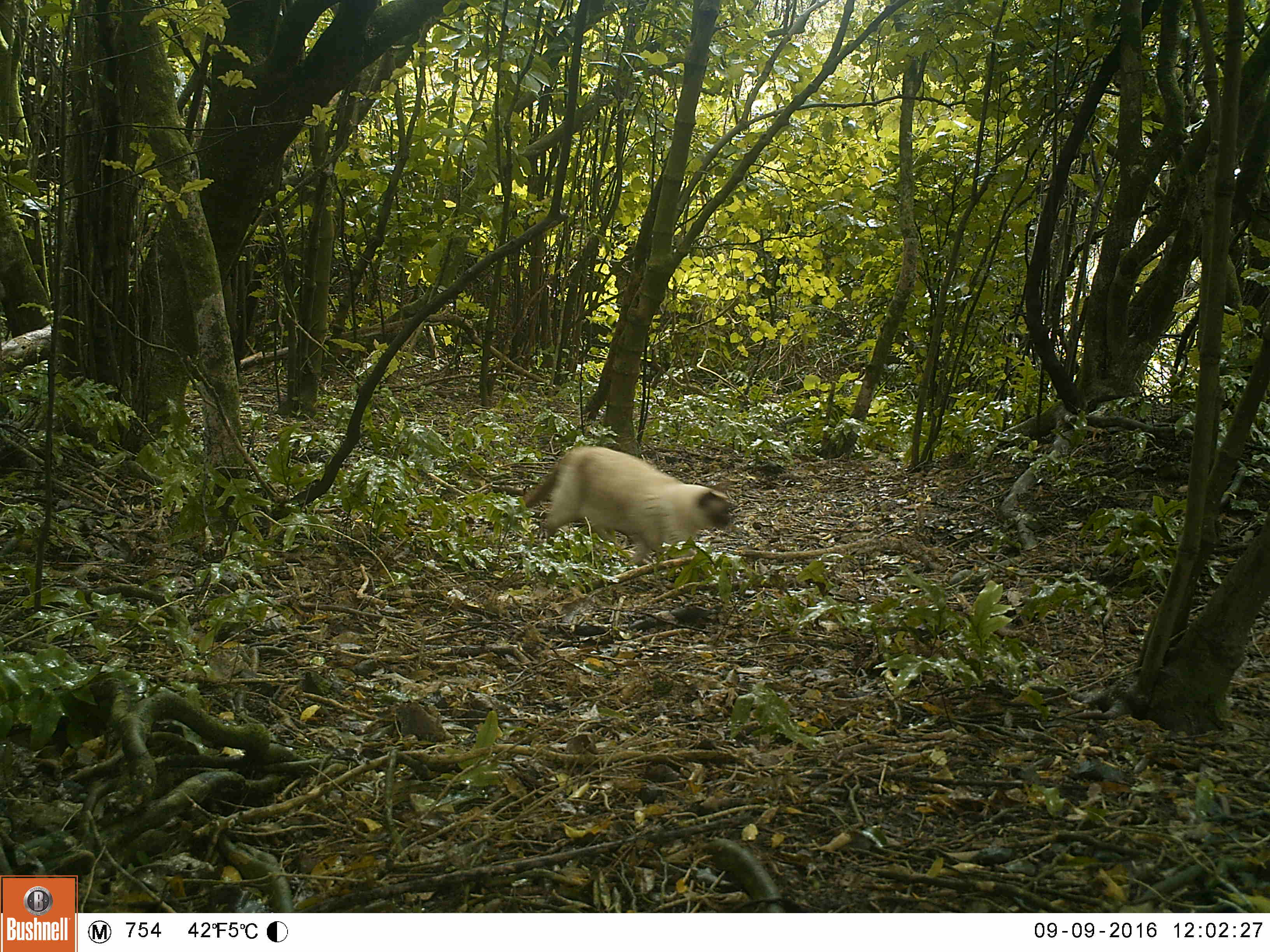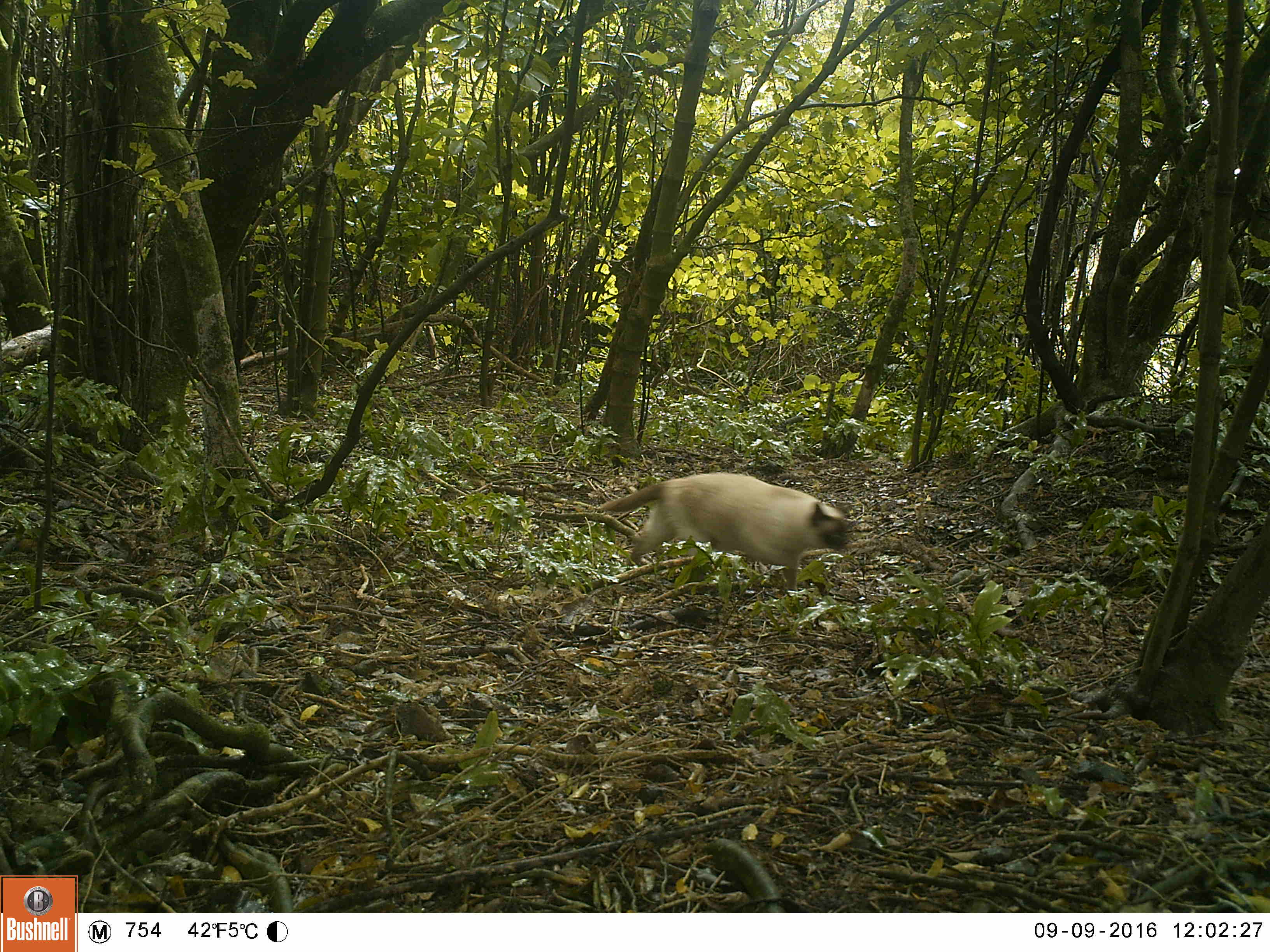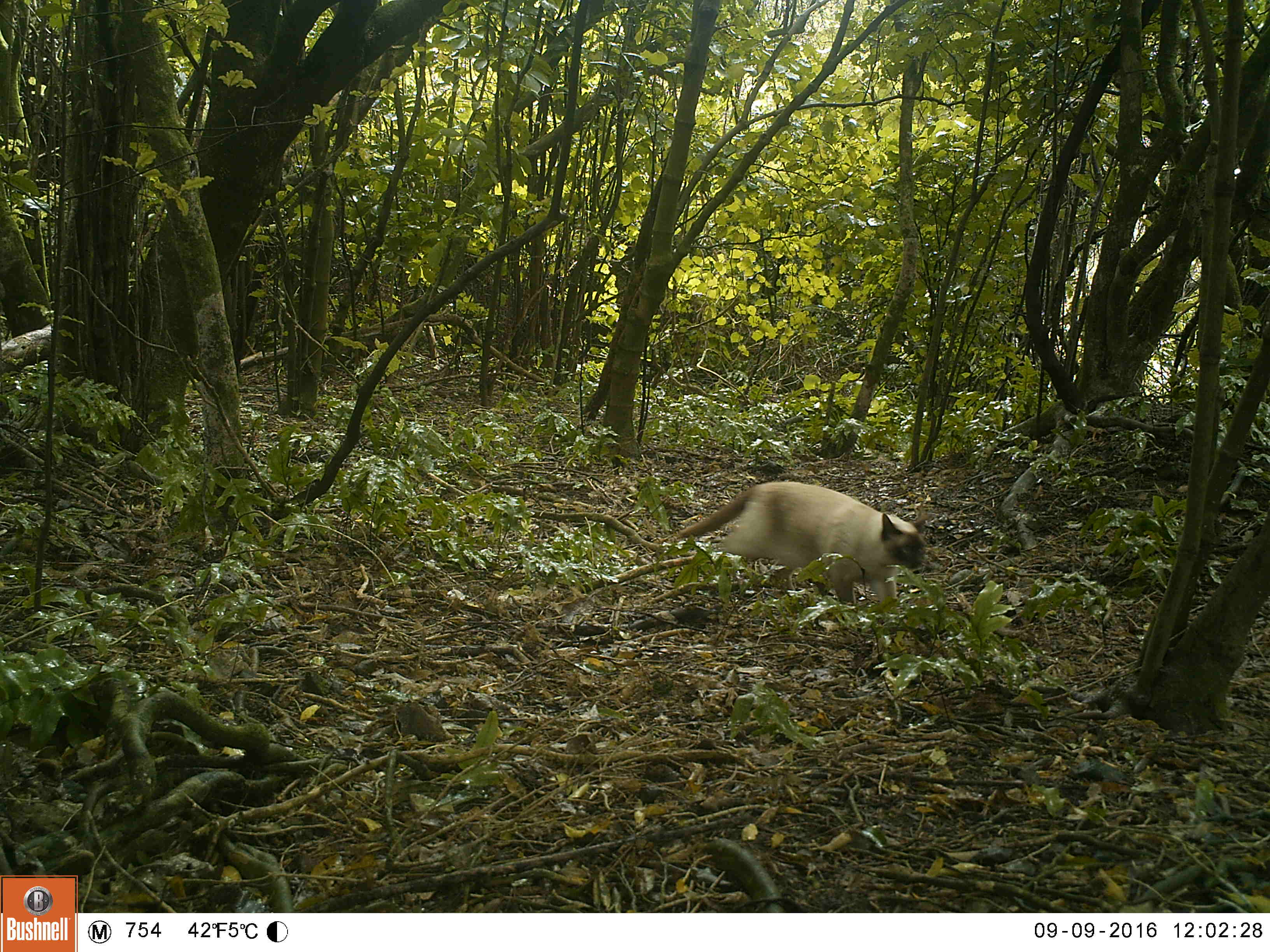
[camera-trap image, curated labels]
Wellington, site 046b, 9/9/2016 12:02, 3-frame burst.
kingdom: Animalia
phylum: Chordata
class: Mammalia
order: Carnivora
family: Felidae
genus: Felis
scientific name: Felis catus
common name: cat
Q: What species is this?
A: Cat (Felis catus).